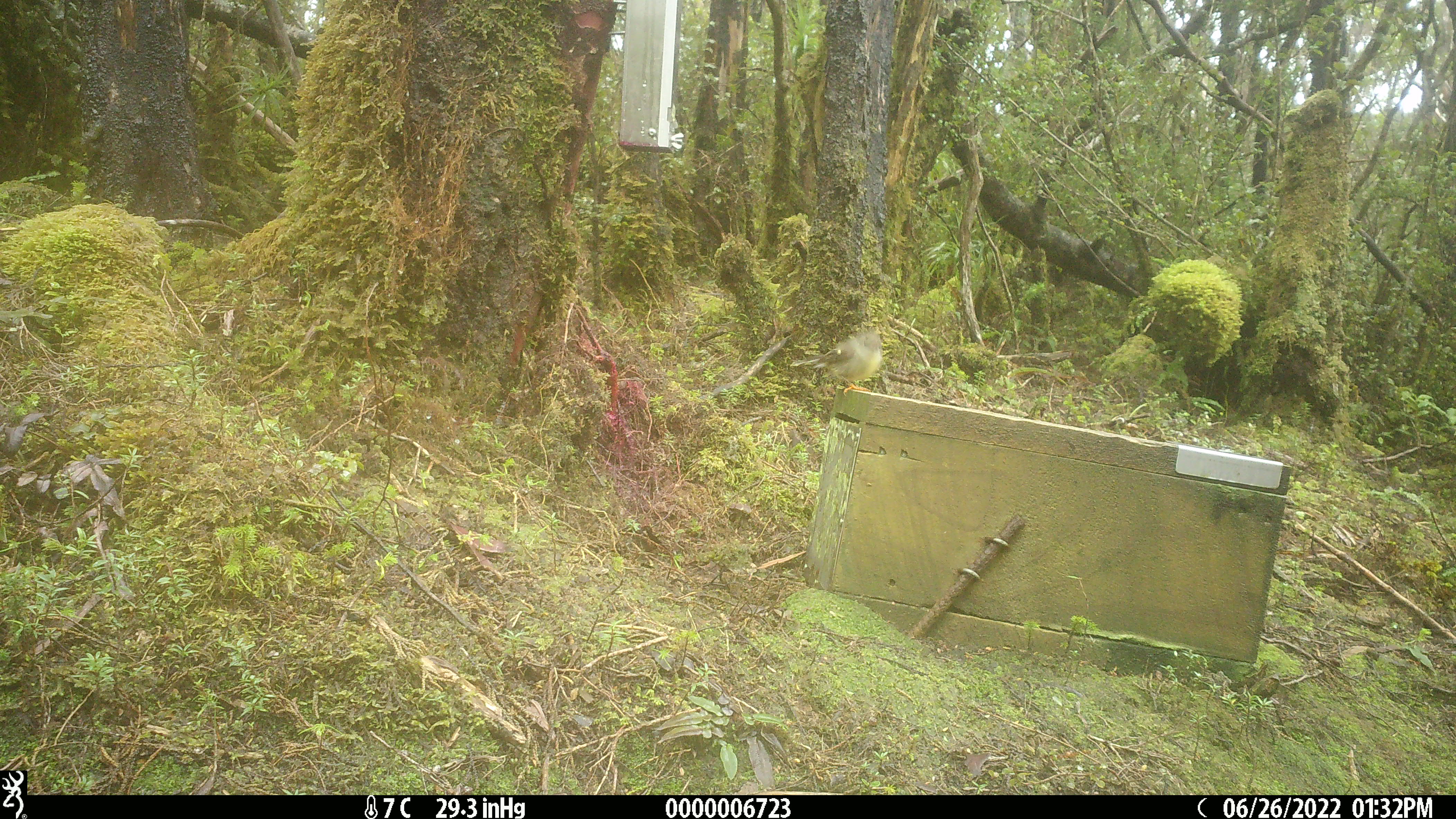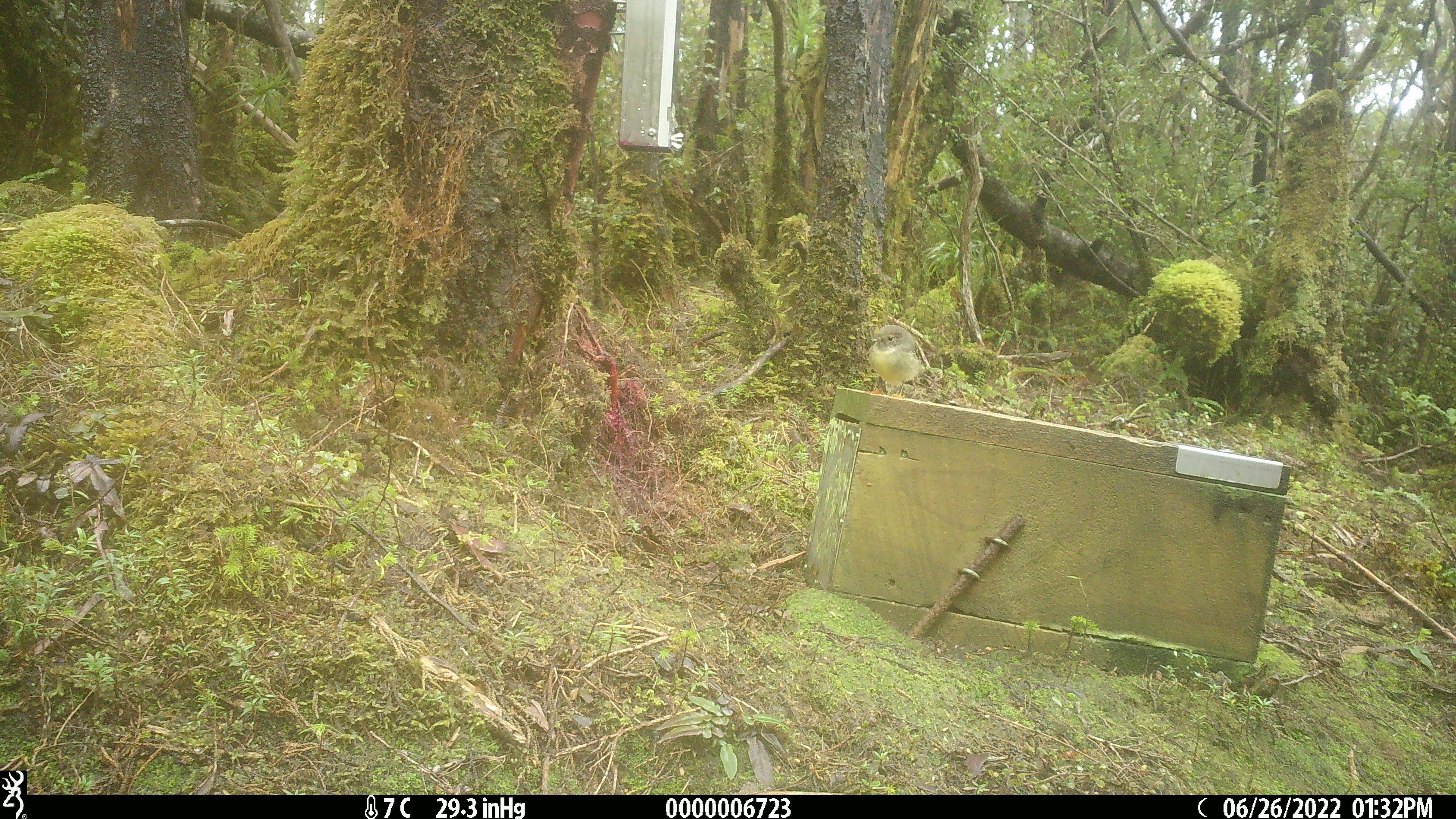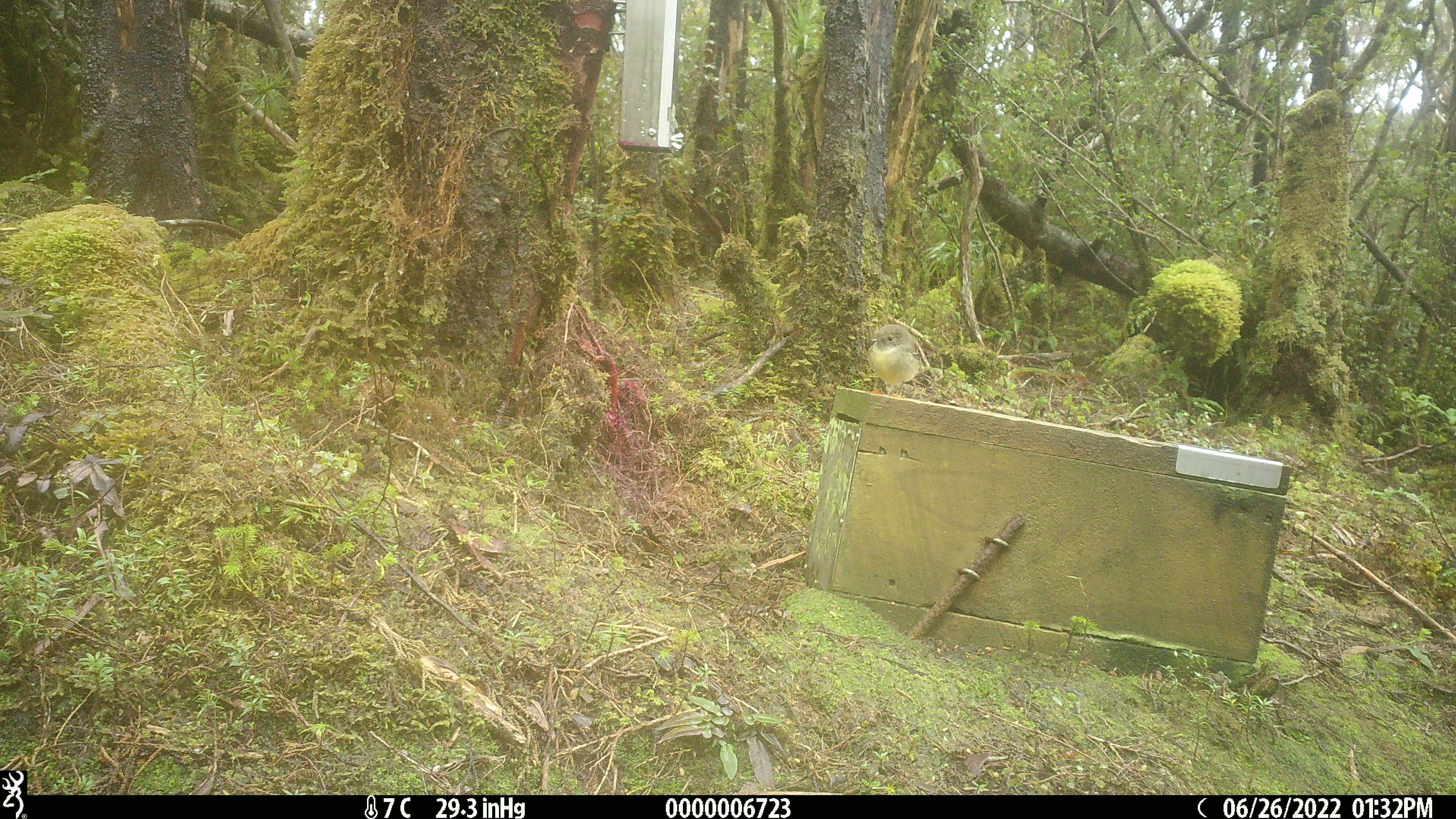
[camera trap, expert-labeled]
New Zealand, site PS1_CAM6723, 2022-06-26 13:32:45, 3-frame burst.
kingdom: Animalia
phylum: Chordata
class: Aves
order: Passeriformes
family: Petroicidae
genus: Petroica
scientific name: Petroica macrocephala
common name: tomtit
Tomtit (Petroica macrocephala).